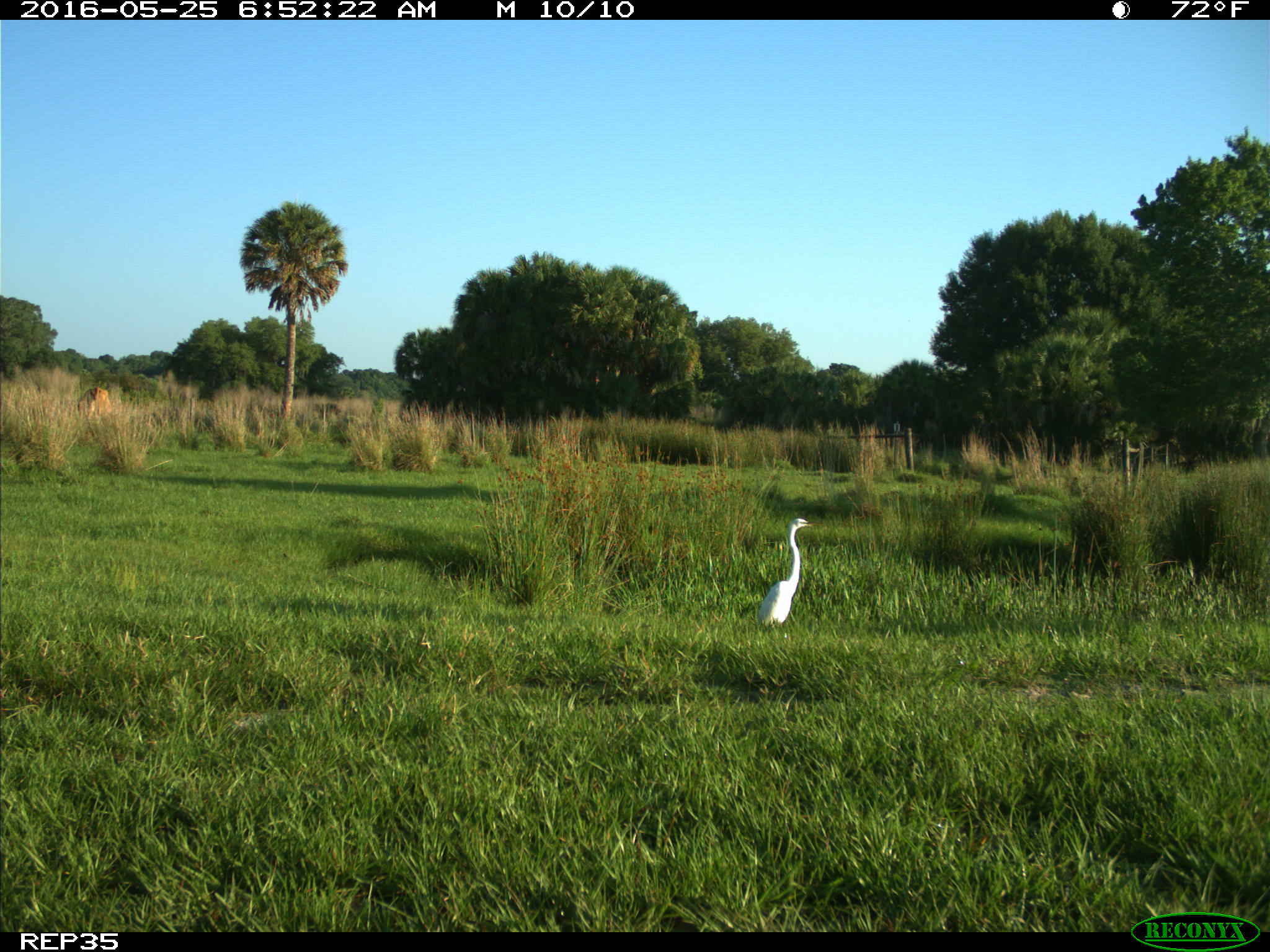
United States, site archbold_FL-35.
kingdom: Animalia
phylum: Chordata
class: Aves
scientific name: Aves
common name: birds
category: unidentified bird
Unidentified bird (birds) (Aves).